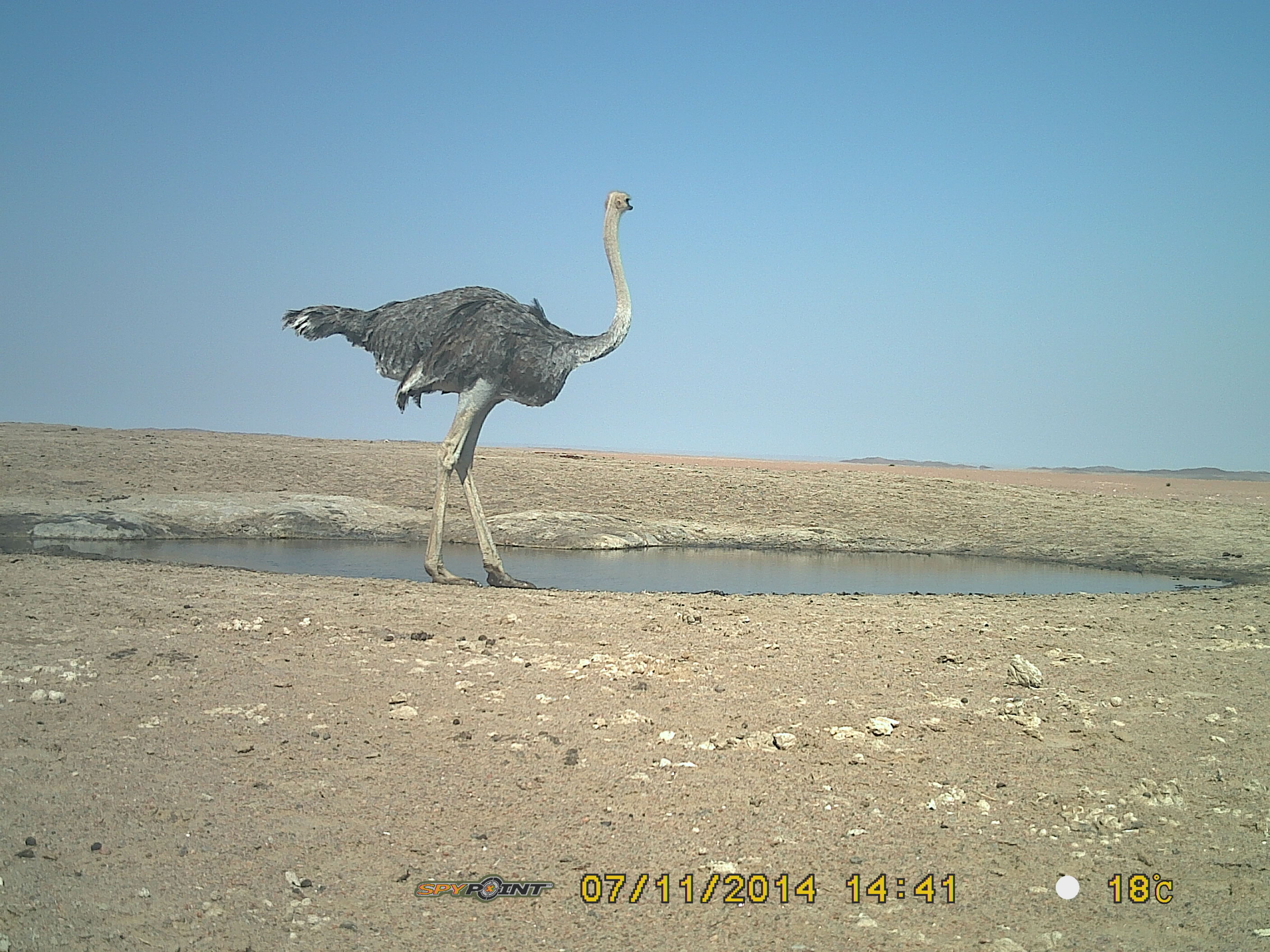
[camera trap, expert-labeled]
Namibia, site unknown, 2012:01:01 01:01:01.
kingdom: Animalia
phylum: Chordata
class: Aves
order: Struthioniformes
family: Struthionidae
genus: Struthio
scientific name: Struthio camelus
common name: common ostrich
Struthio camelus (common ostrich).